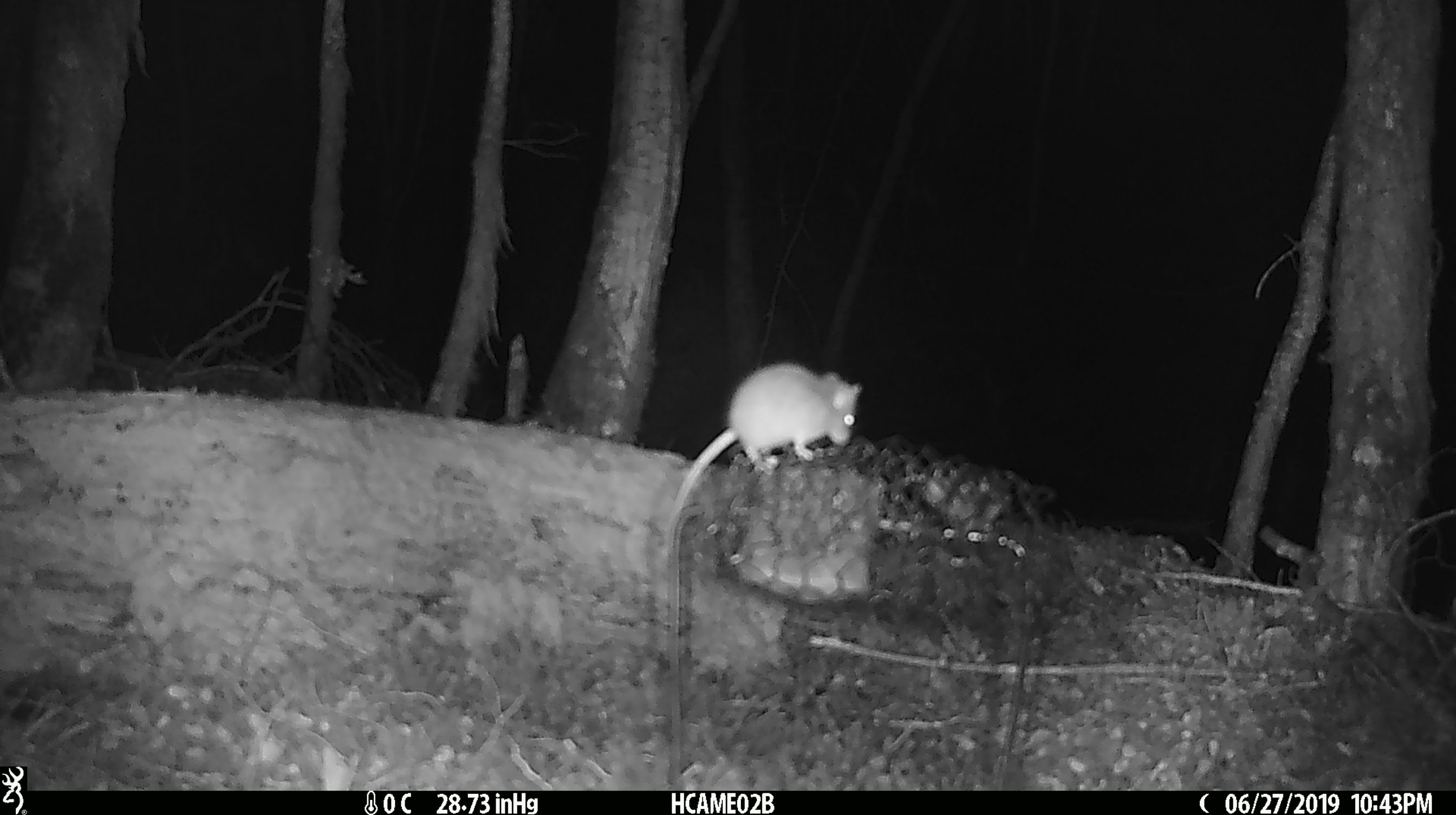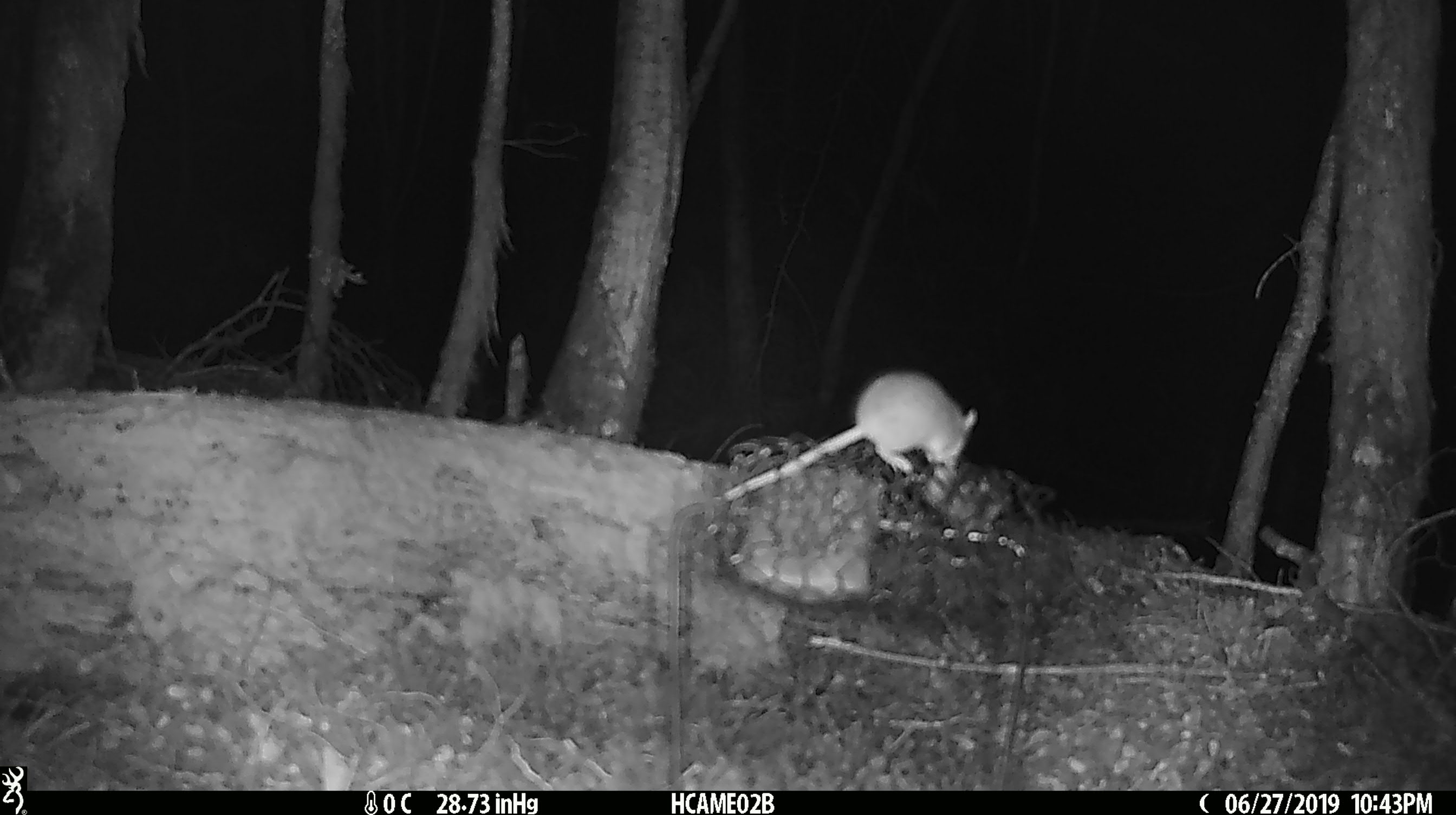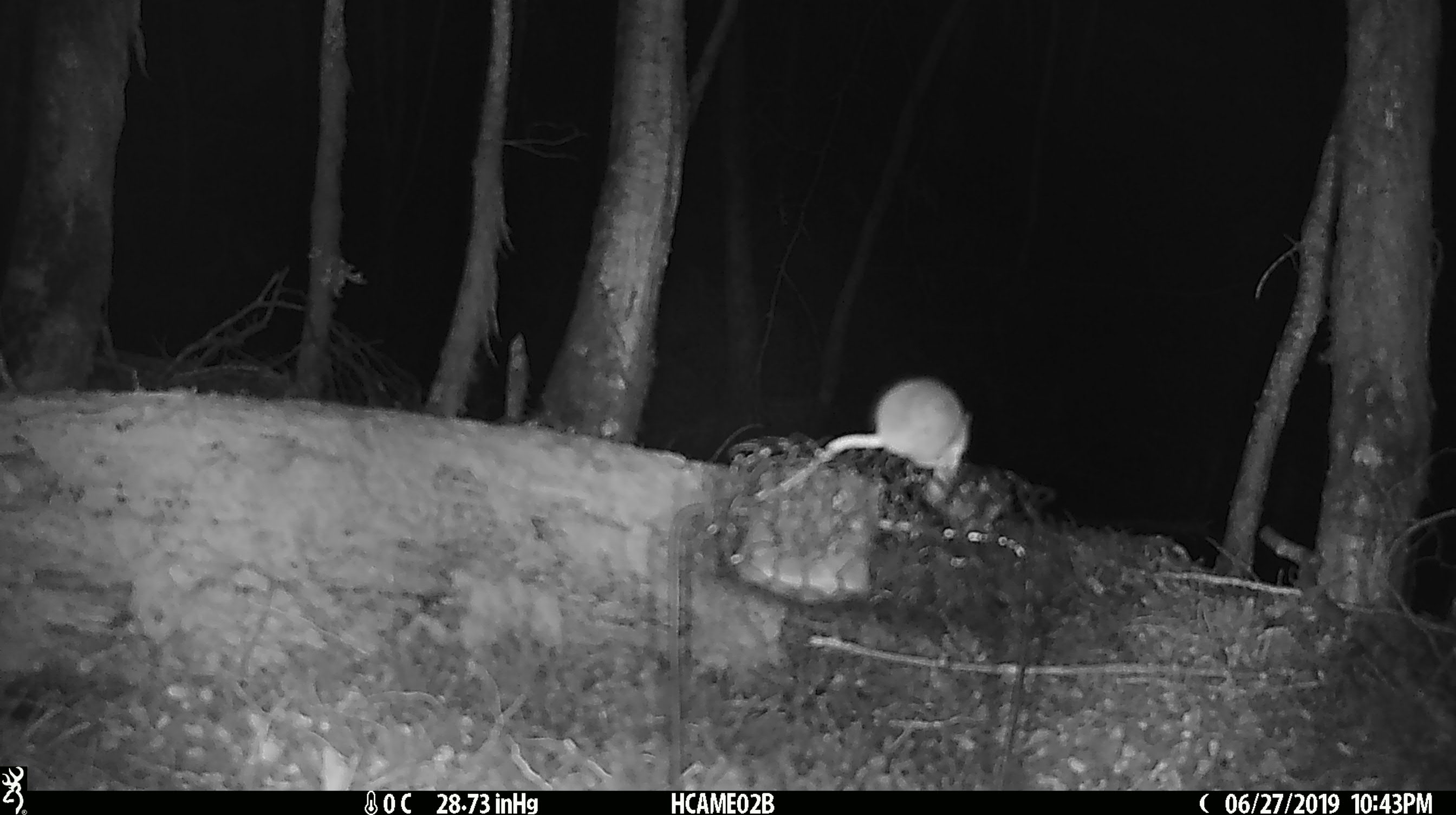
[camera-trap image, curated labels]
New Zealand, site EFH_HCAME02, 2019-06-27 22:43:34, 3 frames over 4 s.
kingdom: Animalia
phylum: Chordata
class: Mammalia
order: Rodentia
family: Muridae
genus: Mus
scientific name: Mus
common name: mouse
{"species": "mouse (Mus)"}